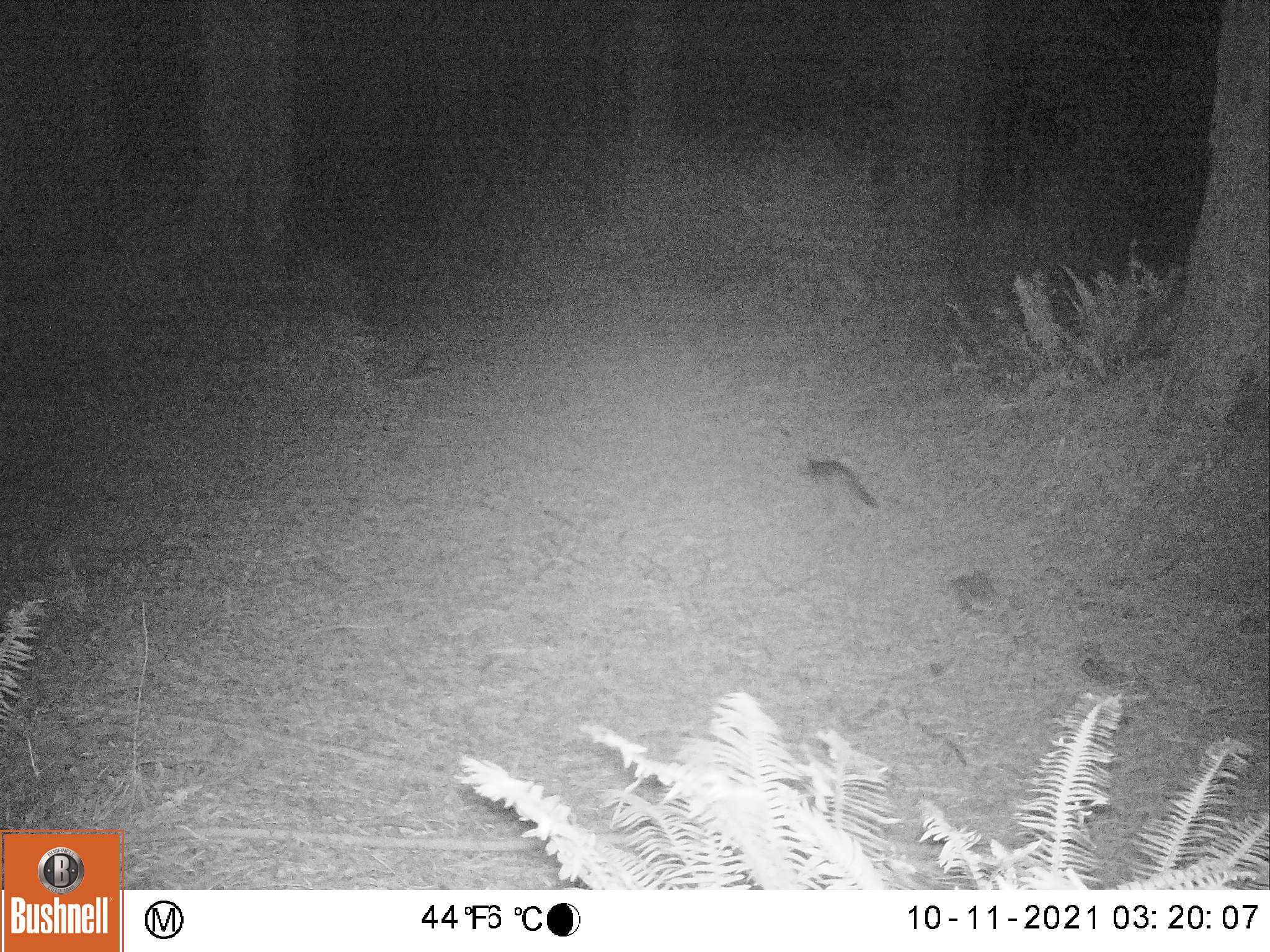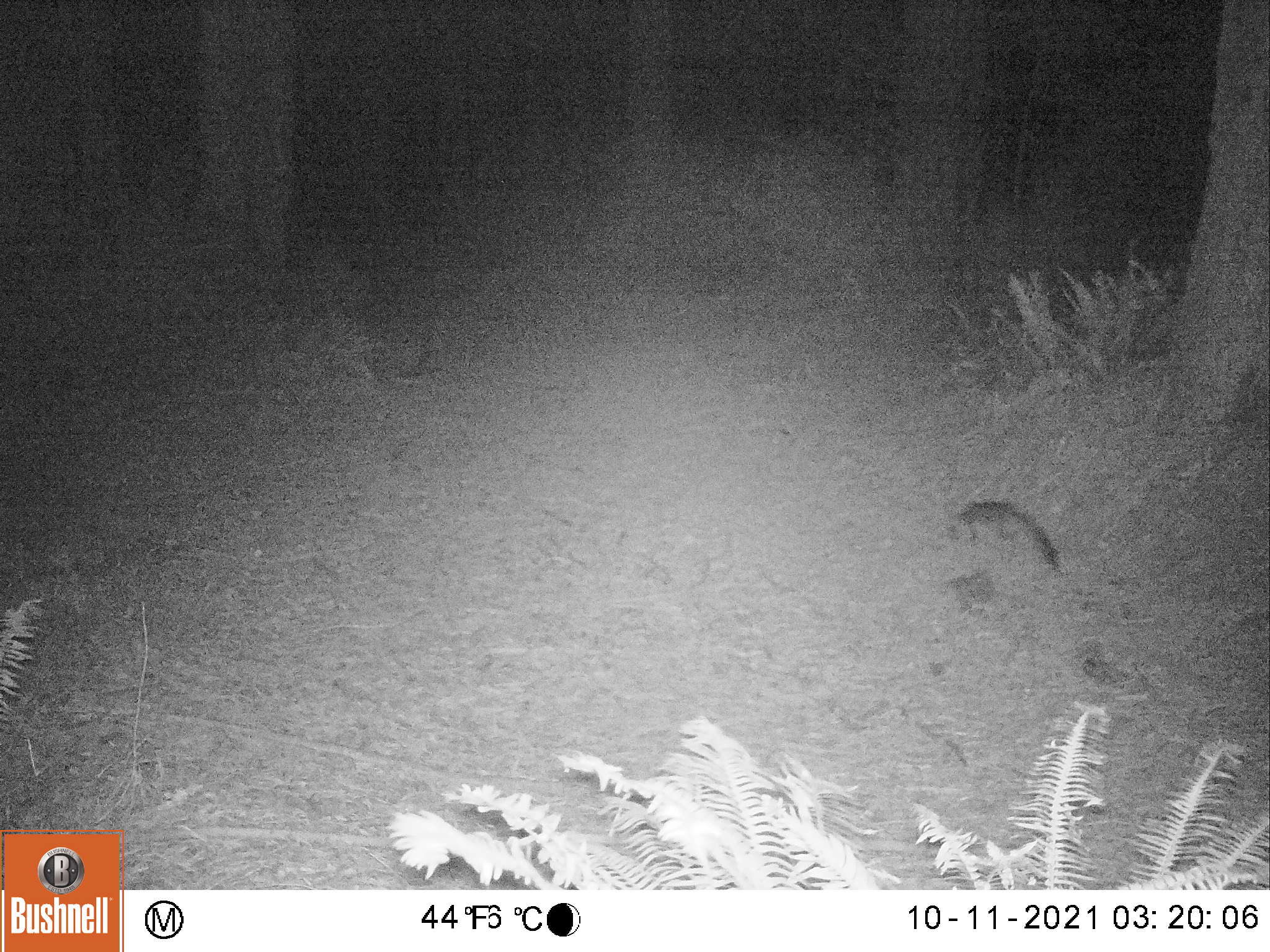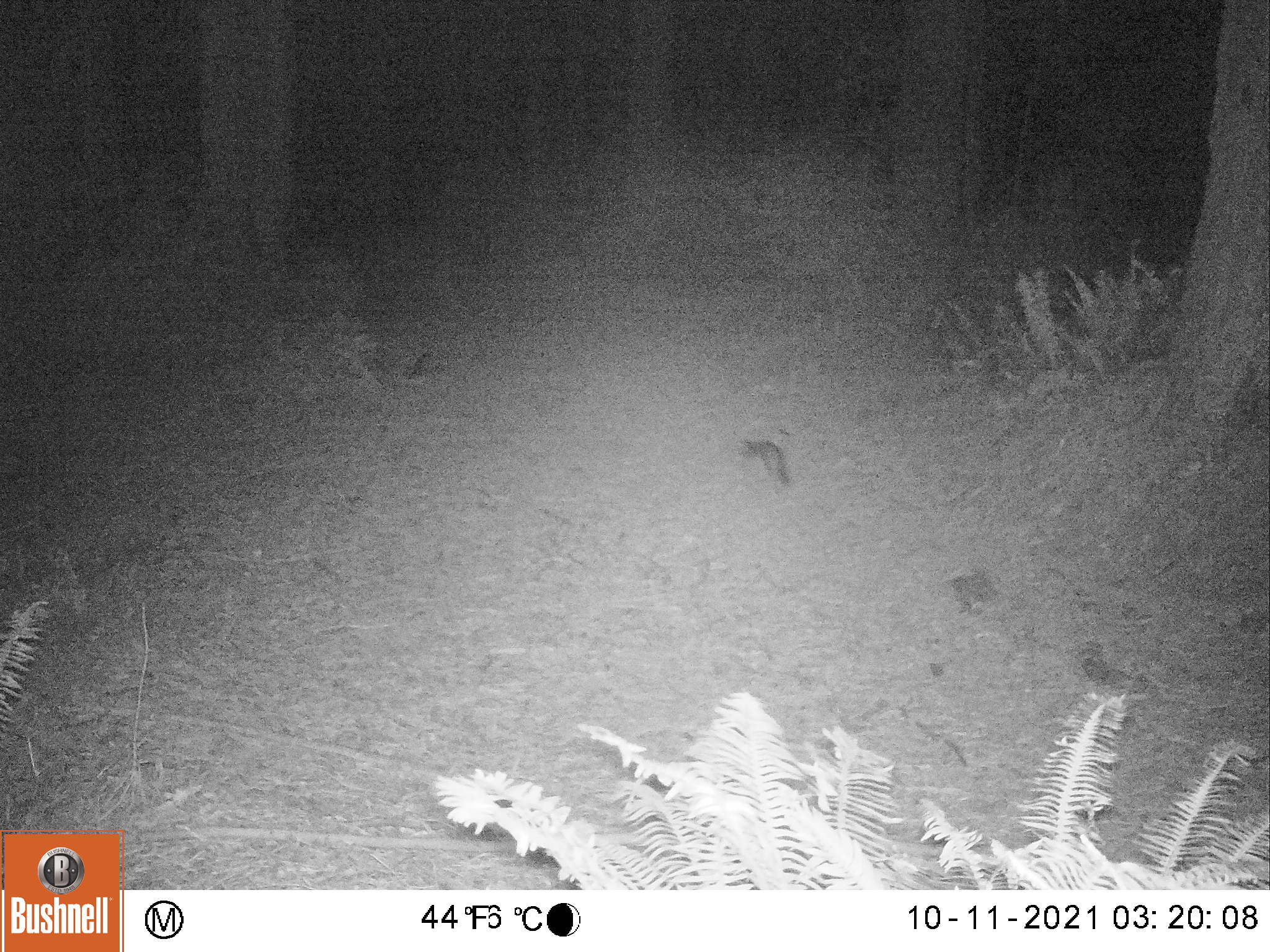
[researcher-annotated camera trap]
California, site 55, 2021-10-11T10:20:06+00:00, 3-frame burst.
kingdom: Animalia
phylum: Chordata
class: Mammalia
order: Carnivora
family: Canidae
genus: Urocyon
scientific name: Urocyon cinereoargenteus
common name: gray fox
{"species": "gray fox (Urocyon cinereoargenteus)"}